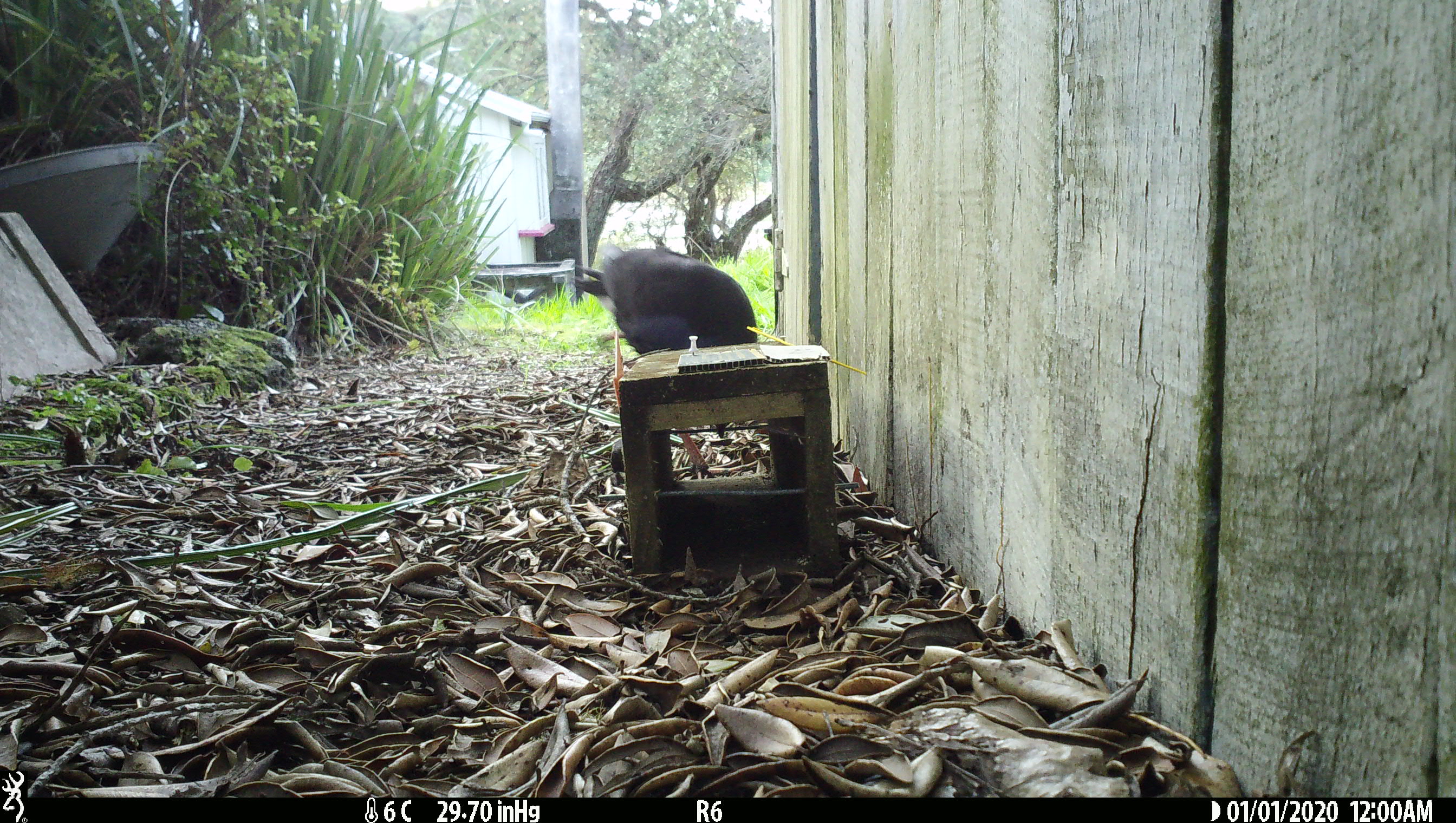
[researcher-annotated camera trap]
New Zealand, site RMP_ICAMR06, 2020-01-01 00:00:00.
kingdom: Animalia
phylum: Chordata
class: Aves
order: Gruiformes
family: Rallidae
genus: Porphyrio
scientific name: Porphyrio melanotus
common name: australasian swamphen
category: pukeko